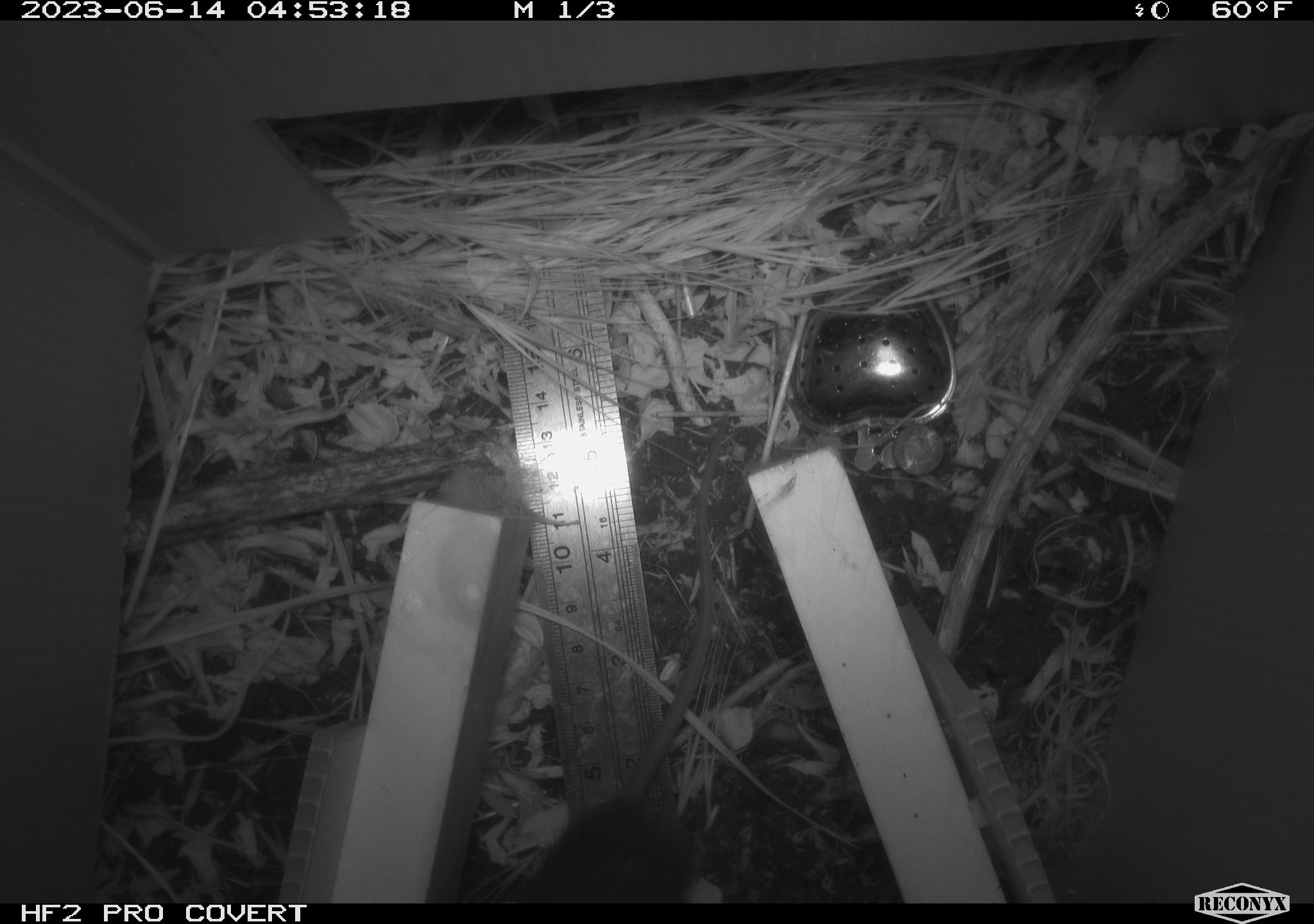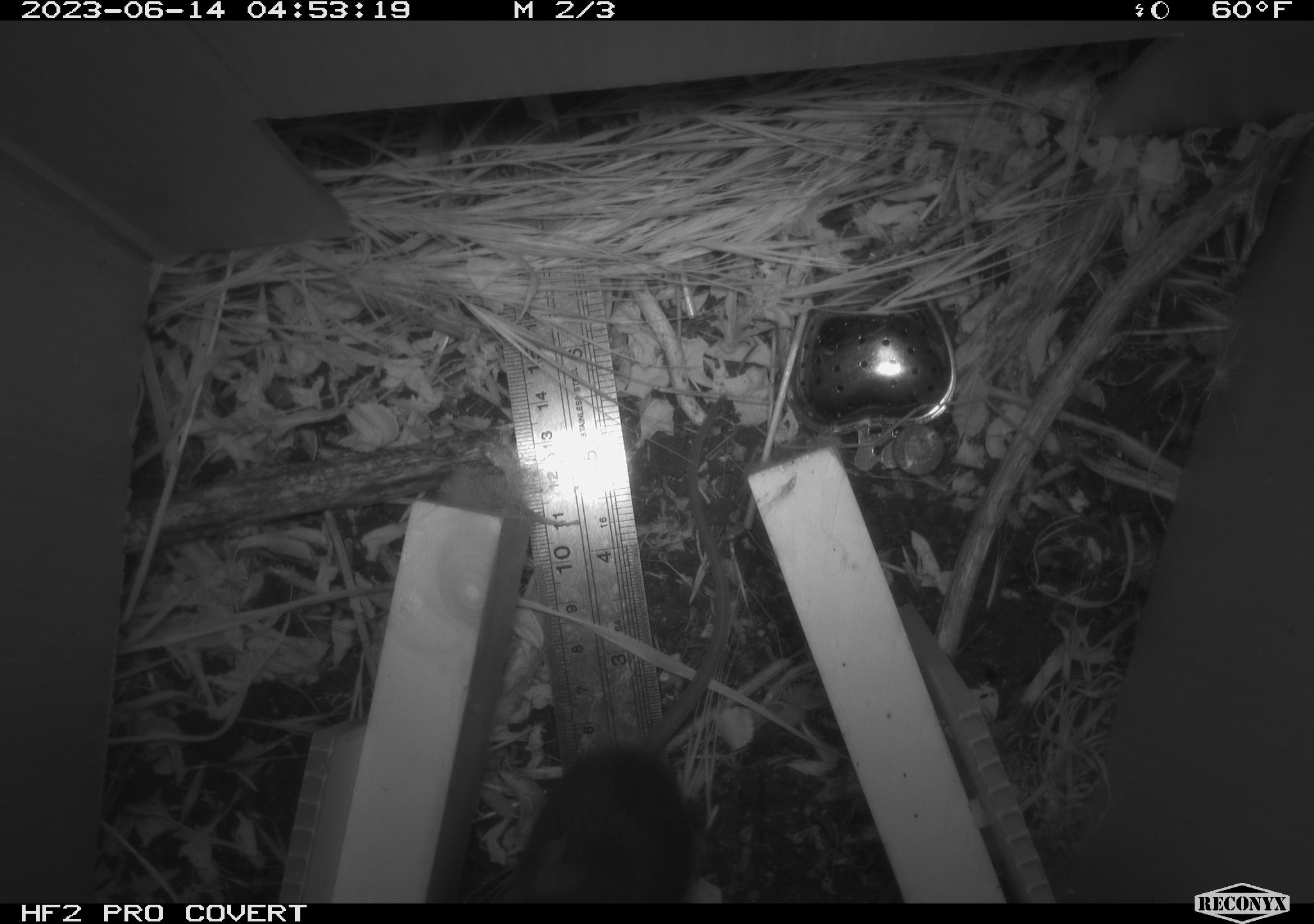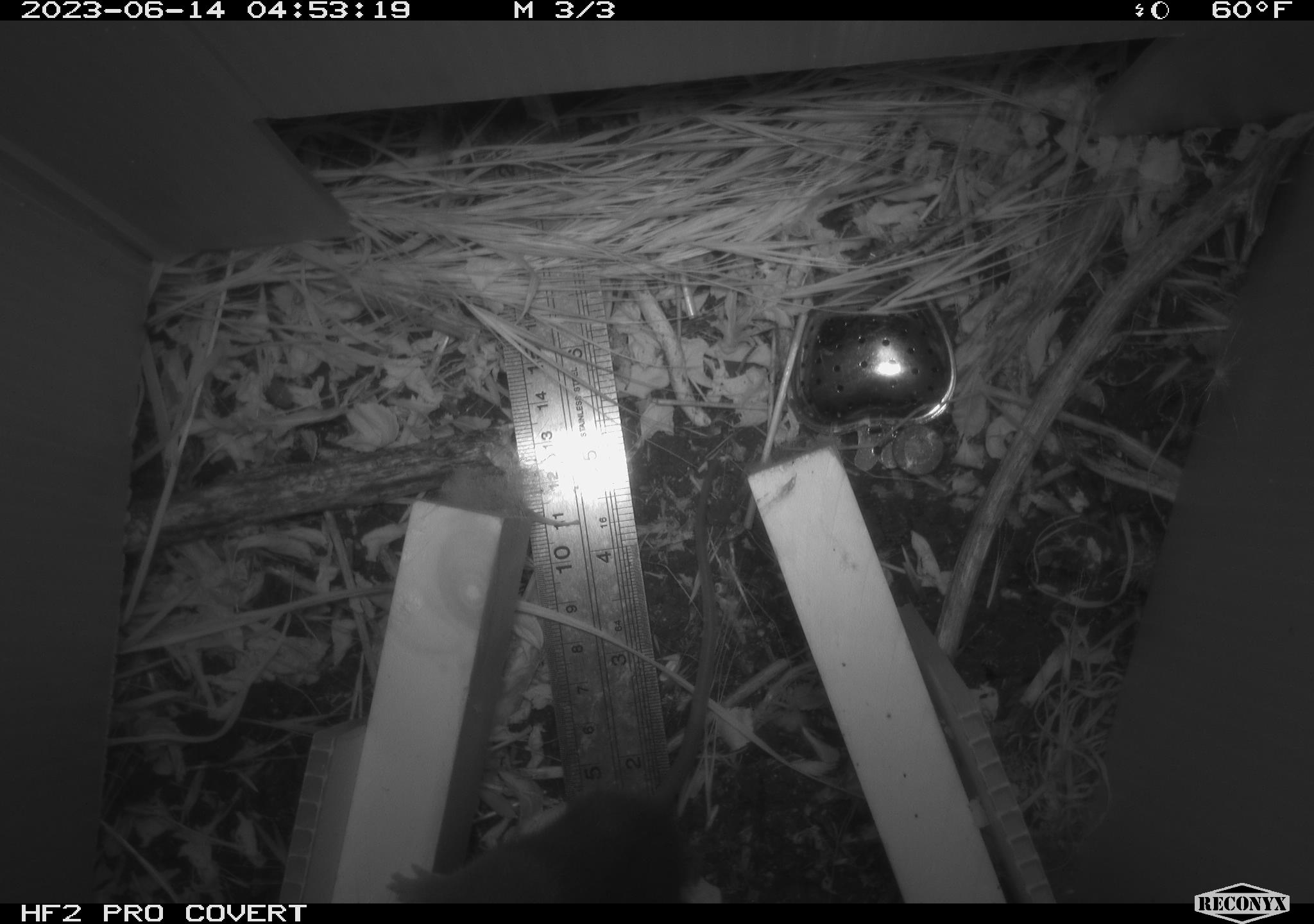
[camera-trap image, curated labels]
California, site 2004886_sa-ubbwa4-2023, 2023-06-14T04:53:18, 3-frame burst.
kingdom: Animalia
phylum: Chordata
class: Mammalia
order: Rodentia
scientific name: Rodentia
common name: mouse species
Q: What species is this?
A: Mouse species (Rodentia).